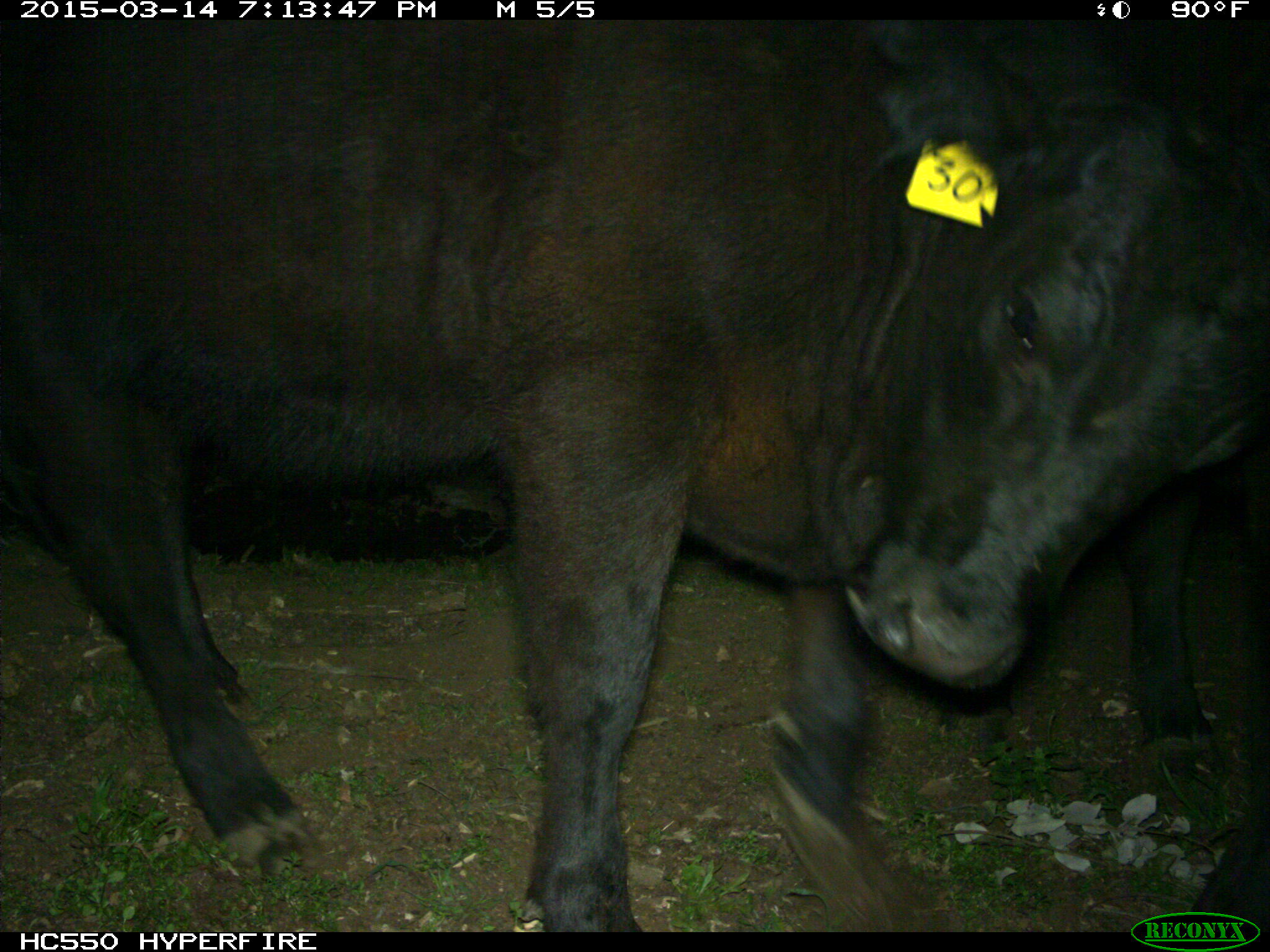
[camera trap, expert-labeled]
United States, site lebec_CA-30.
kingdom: Animalia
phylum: Chordata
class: Mammalia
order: Artiodactyla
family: Bovidae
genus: Bos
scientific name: Bos taurus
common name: domestic cow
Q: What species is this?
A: Bos taurus (domestic cow).